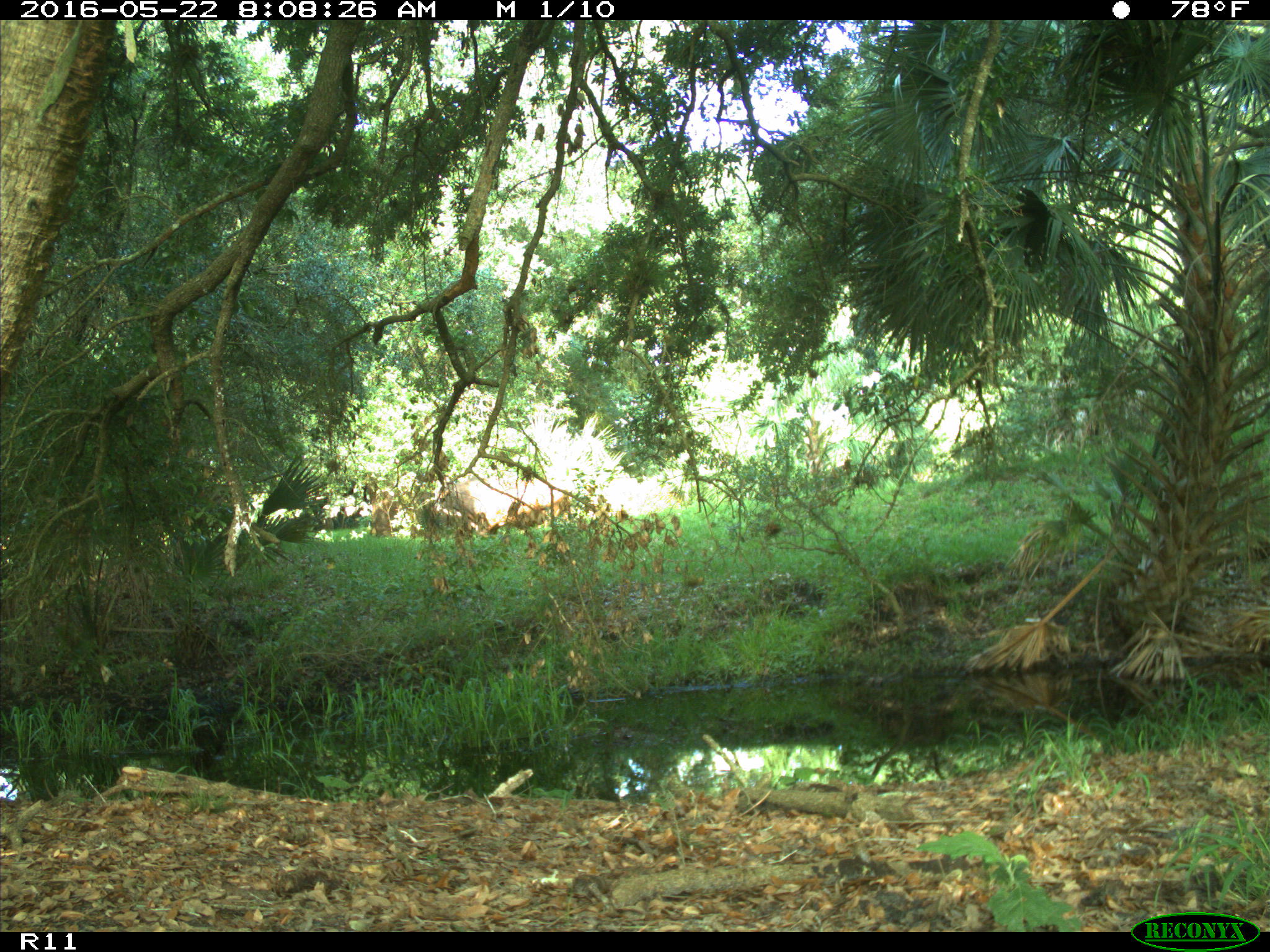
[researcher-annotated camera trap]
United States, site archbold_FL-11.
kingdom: Animalia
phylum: Chordata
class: Mammalia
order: Artiodactyla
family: Bovidae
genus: Bos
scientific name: Bos taurus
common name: domestic cow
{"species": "Bos taurus (domestic cow)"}